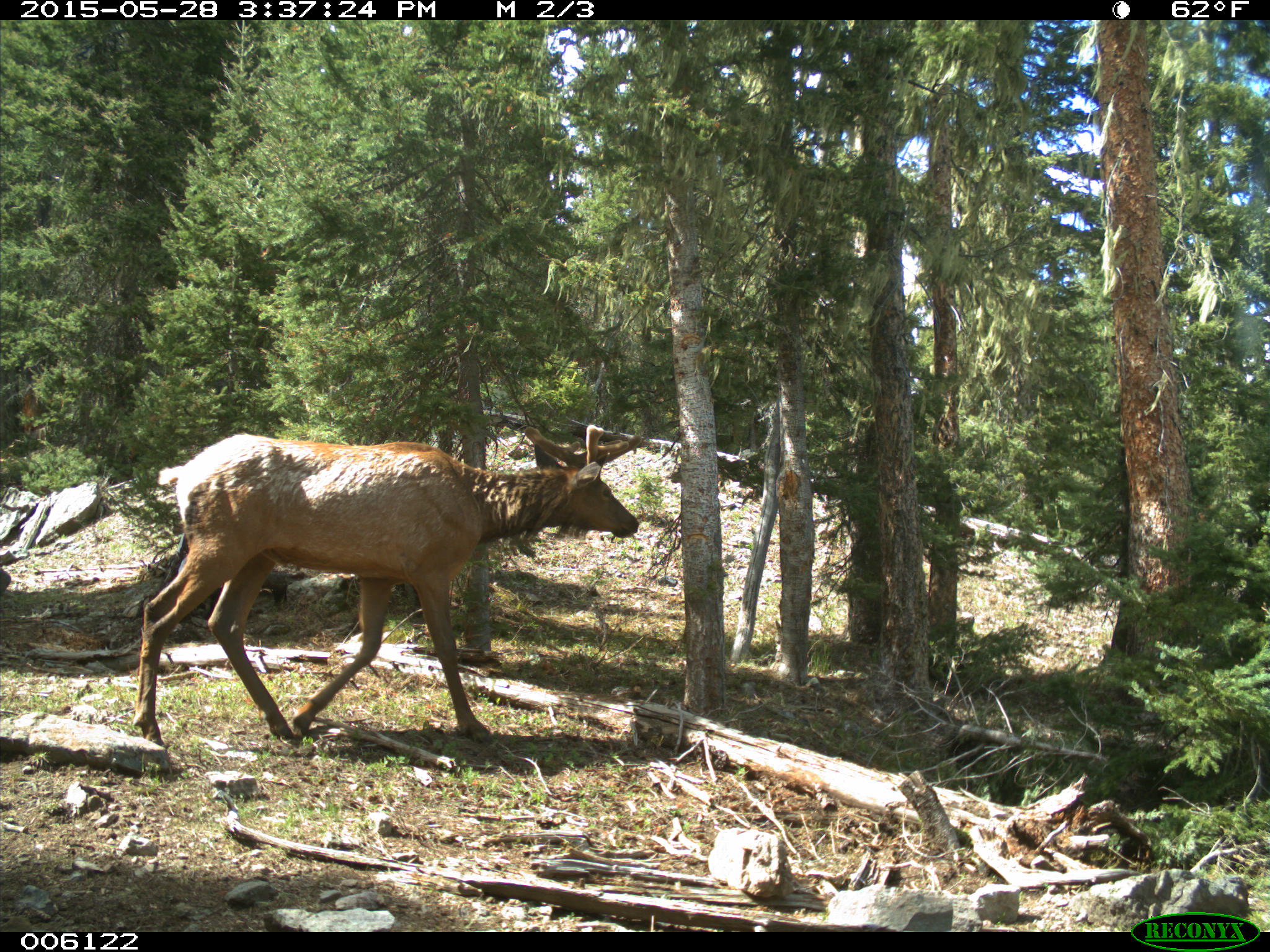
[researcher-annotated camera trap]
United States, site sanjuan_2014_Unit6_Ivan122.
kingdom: Animalia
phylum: Chordata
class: Mammalia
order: Artiodactyla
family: Cervidae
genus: Cervus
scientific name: Cervus elaphus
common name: red deer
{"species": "Cervus elaphus (red deer)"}